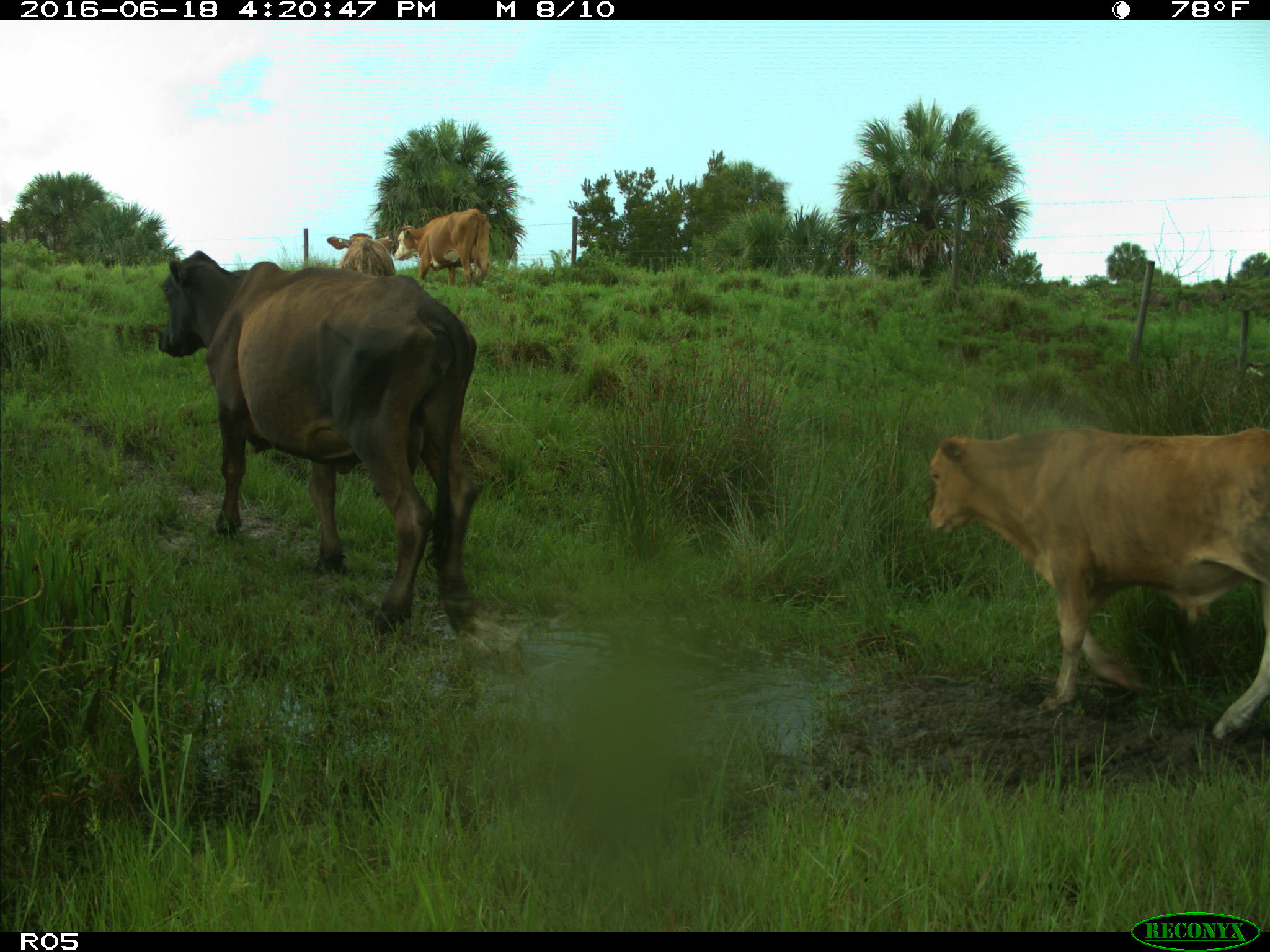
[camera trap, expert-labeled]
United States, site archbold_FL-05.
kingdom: Animalia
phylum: Chordata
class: Mammalia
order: Artiodactyla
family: Bovidae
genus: Bos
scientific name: Bos taurus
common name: domestic cow